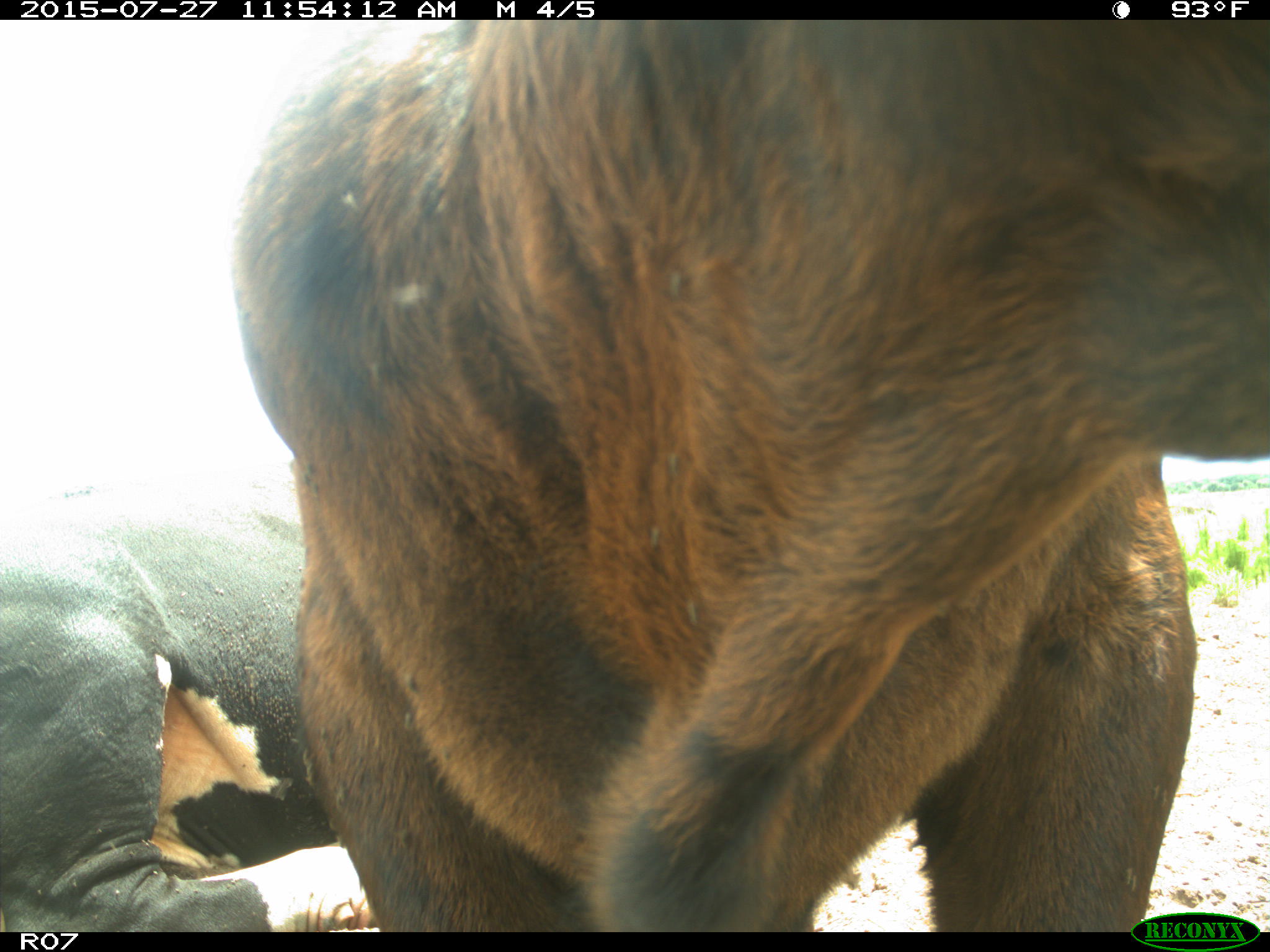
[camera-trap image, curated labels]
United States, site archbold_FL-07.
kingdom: Animalia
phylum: Chordata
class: Mammalia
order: Artiodactyla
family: Bovidae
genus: Bos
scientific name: Bos taurus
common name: domestic cow